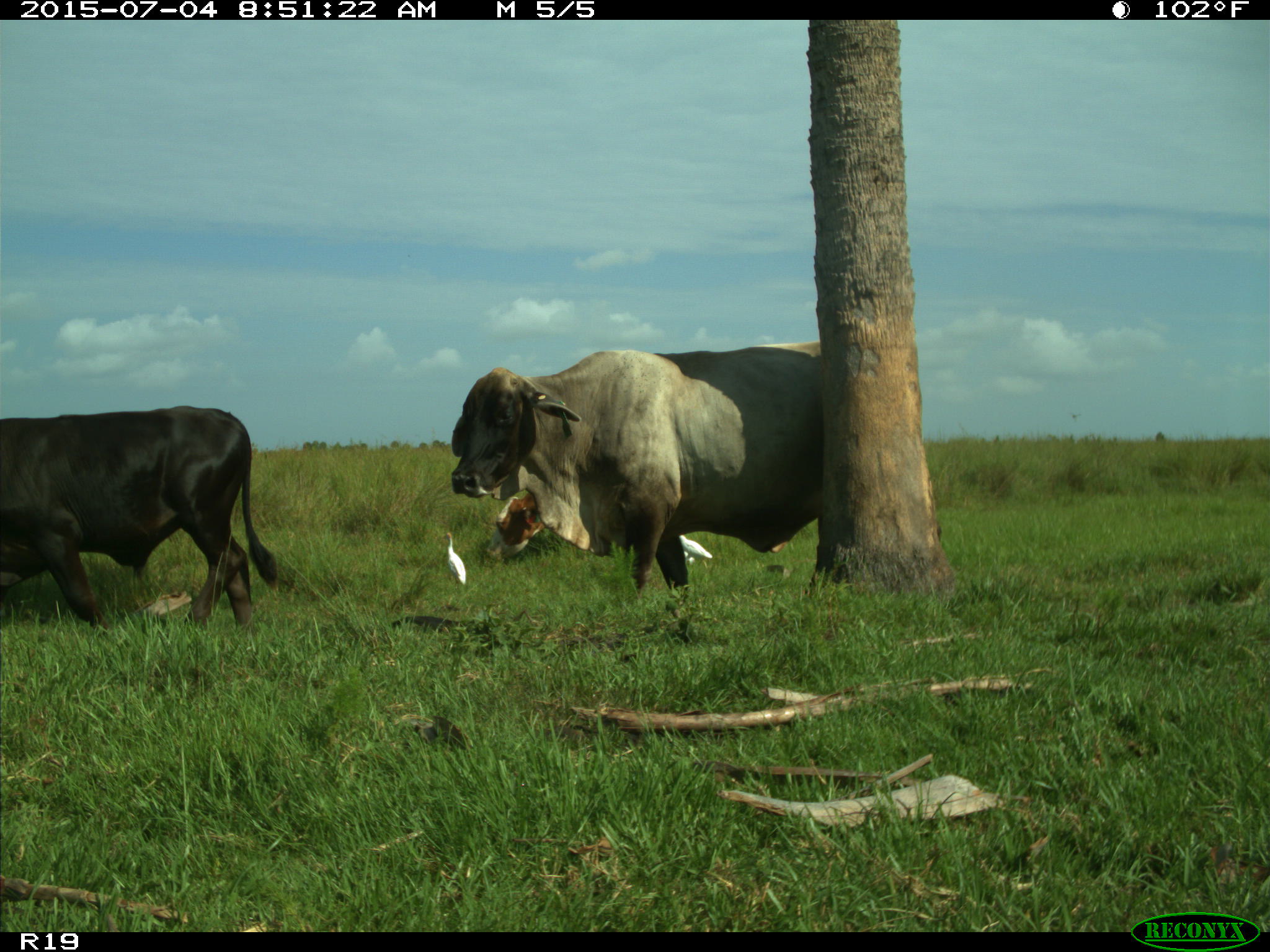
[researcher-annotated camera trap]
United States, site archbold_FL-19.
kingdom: Animalia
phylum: Chordata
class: Mammalia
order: Artiodactyla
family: Bovidae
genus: Bos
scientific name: Bos taurus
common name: domestic cow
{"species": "Bos taurus (domestic cow)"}